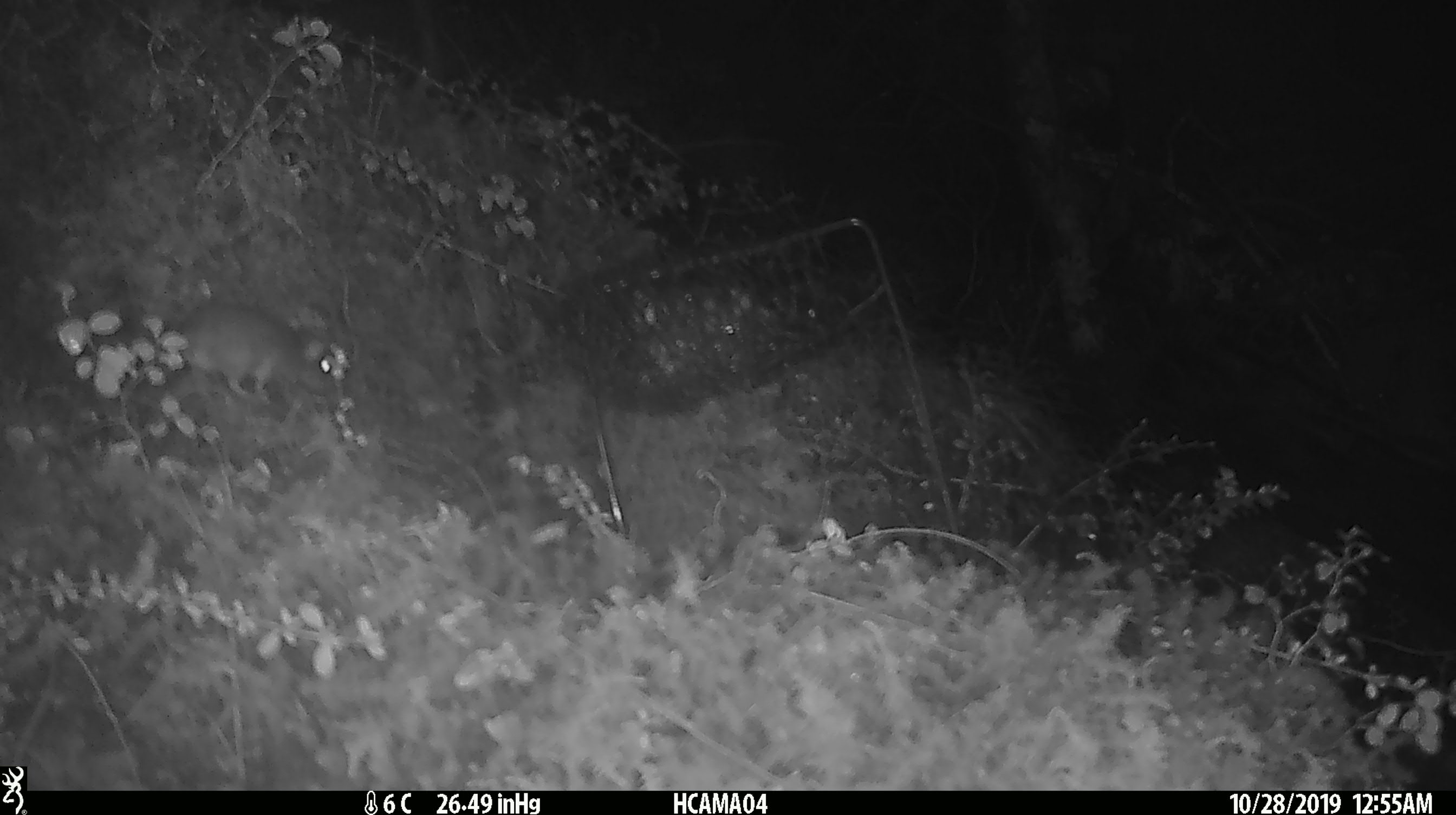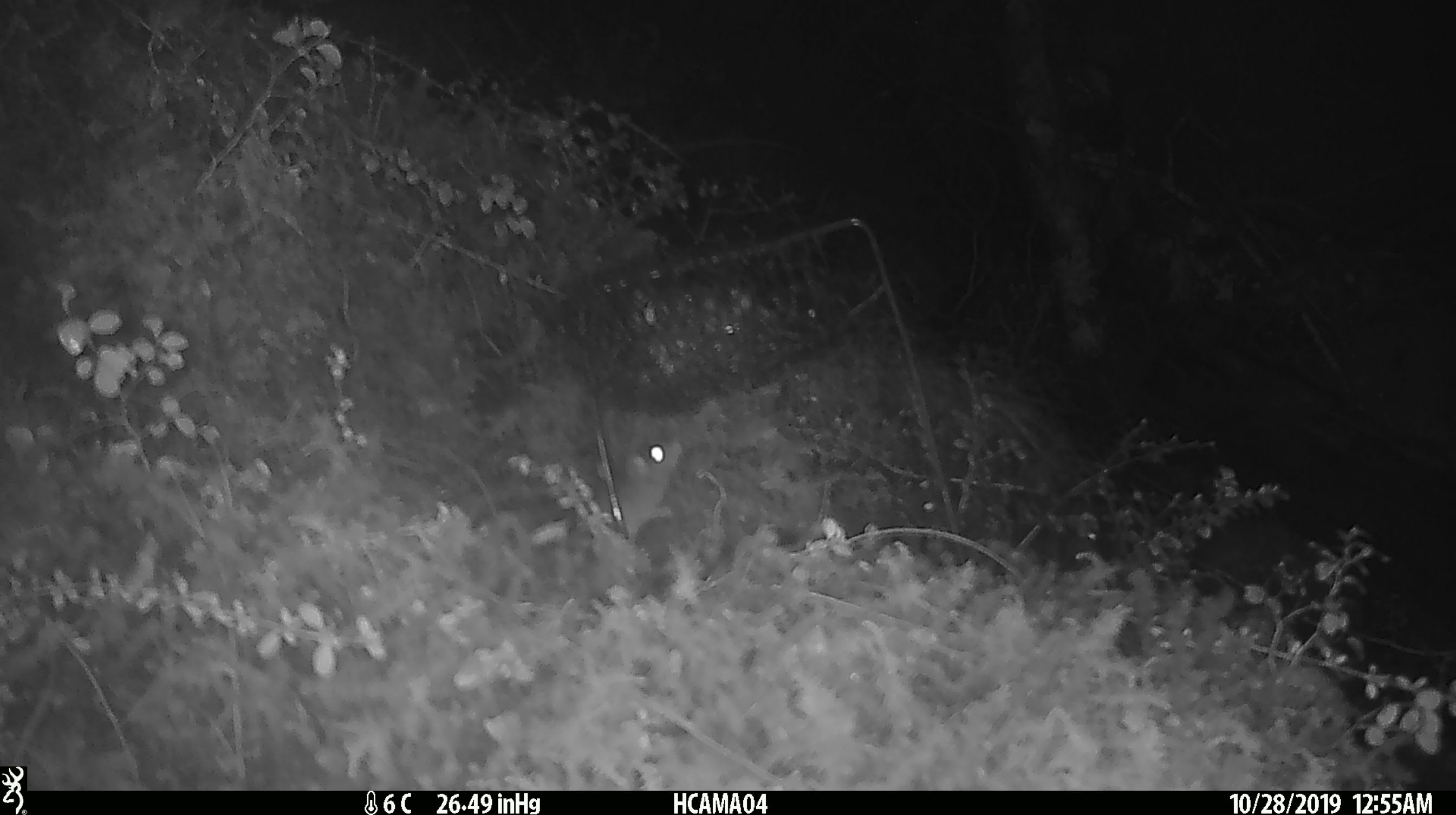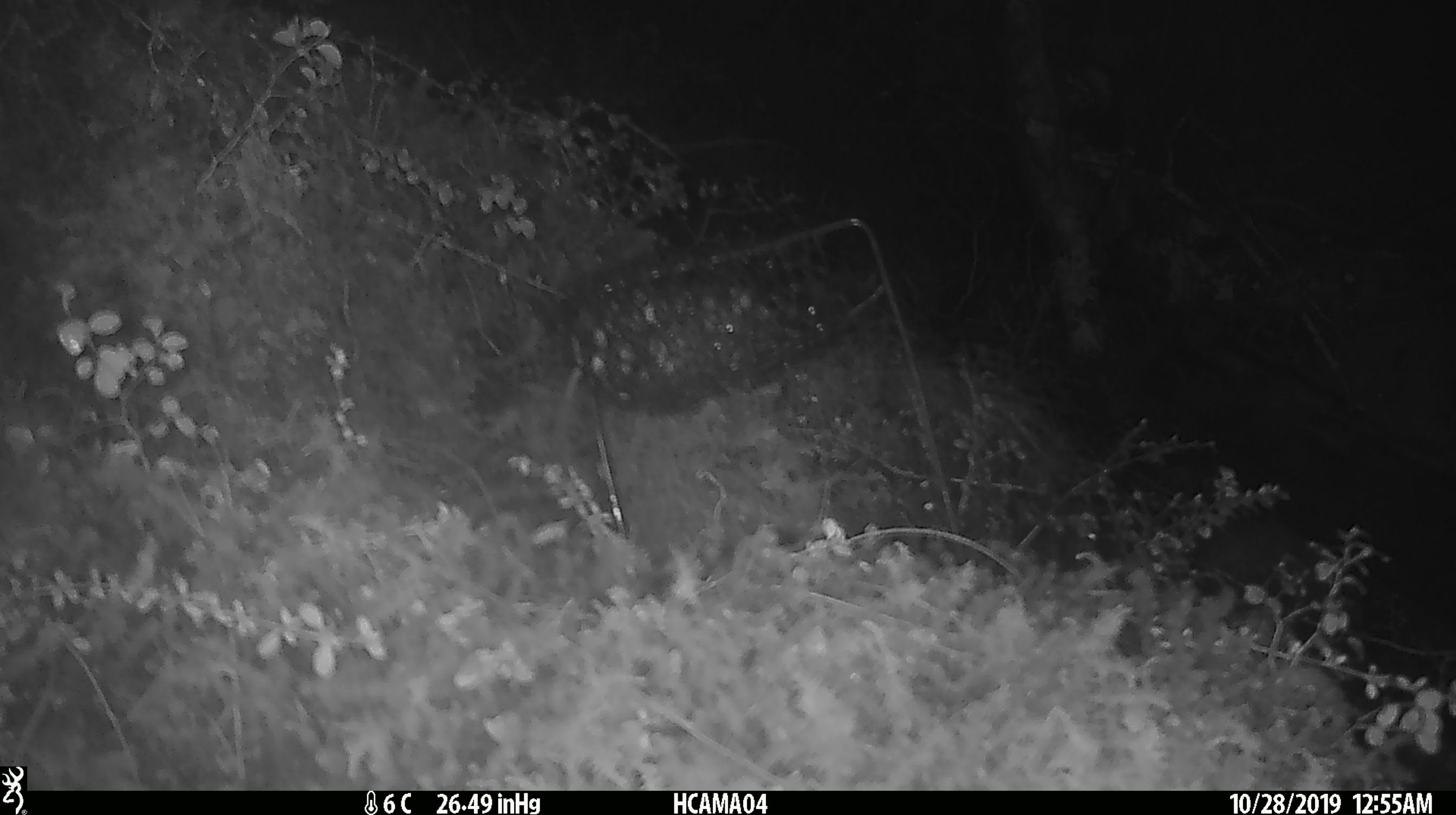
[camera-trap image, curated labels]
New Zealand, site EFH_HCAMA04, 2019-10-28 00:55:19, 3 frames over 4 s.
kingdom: Animalia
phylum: Chordata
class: Mammalia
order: Rodentia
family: Muridae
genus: Mus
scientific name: Mus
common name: mouse